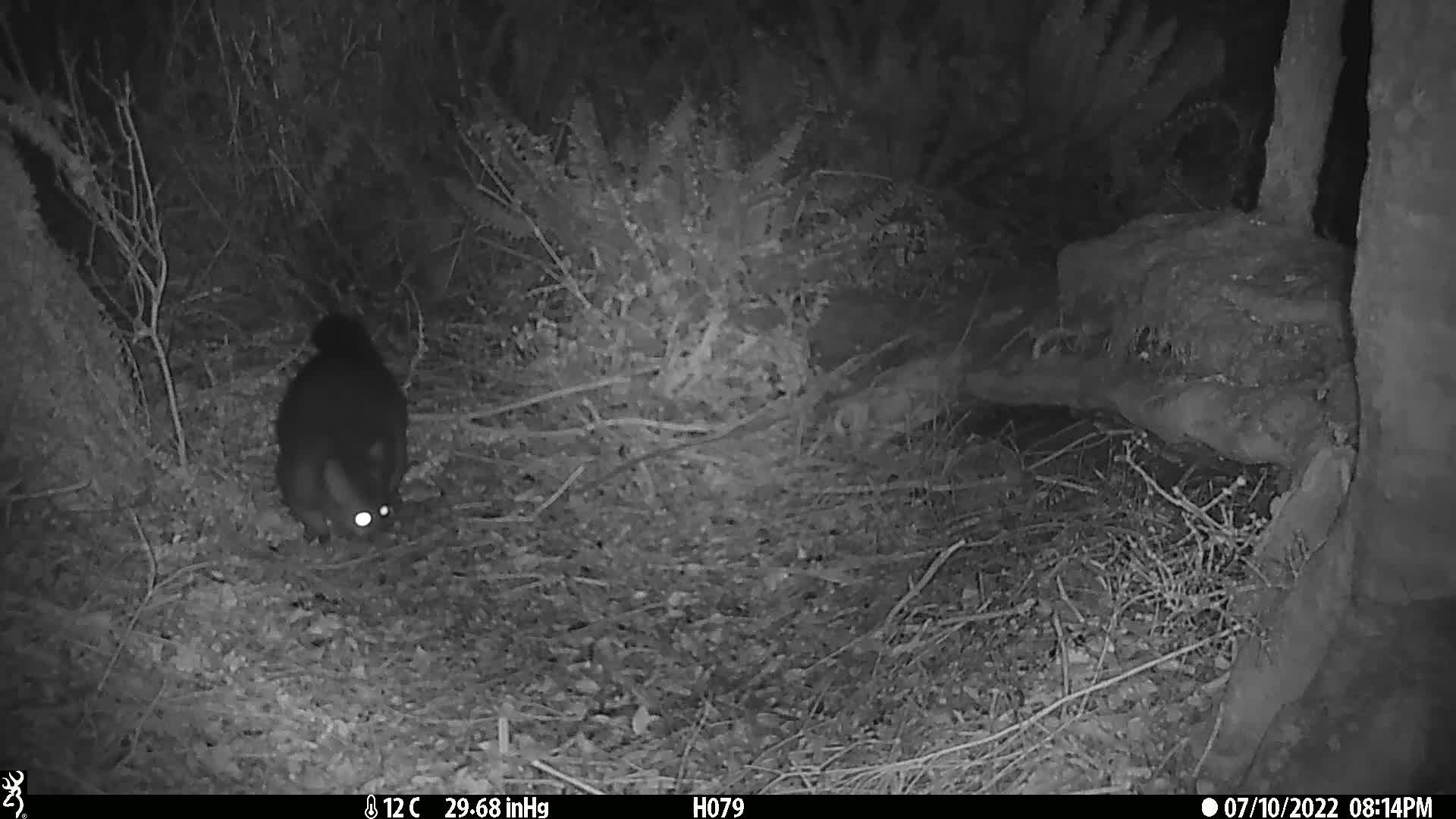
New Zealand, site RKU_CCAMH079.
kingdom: Animalia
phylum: Chordata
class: Mammalia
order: Diprotodontia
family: Phalangeridae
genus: Trichosurus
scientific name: Trichosurus vulpecula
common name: common brushtail possum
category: possum